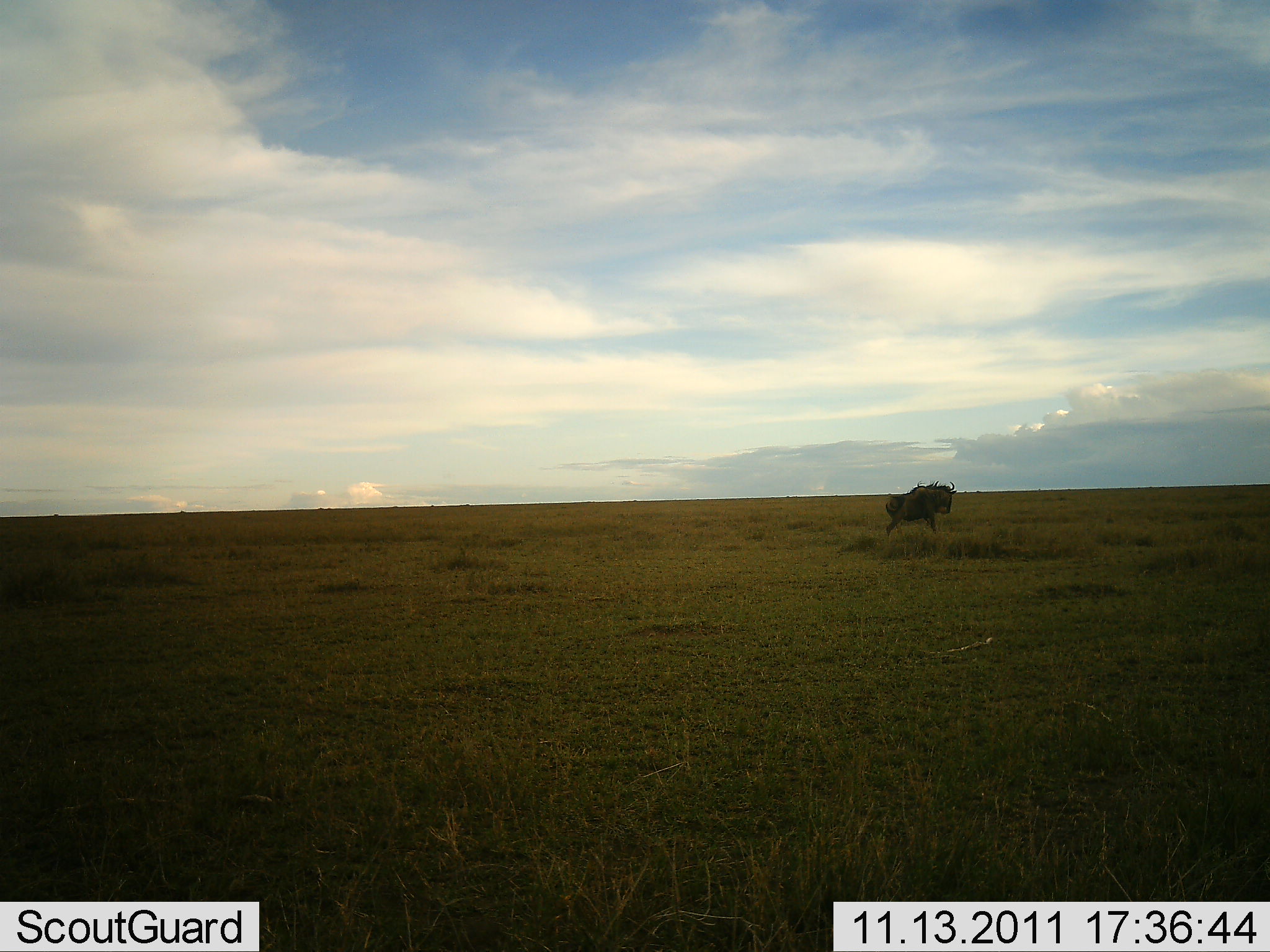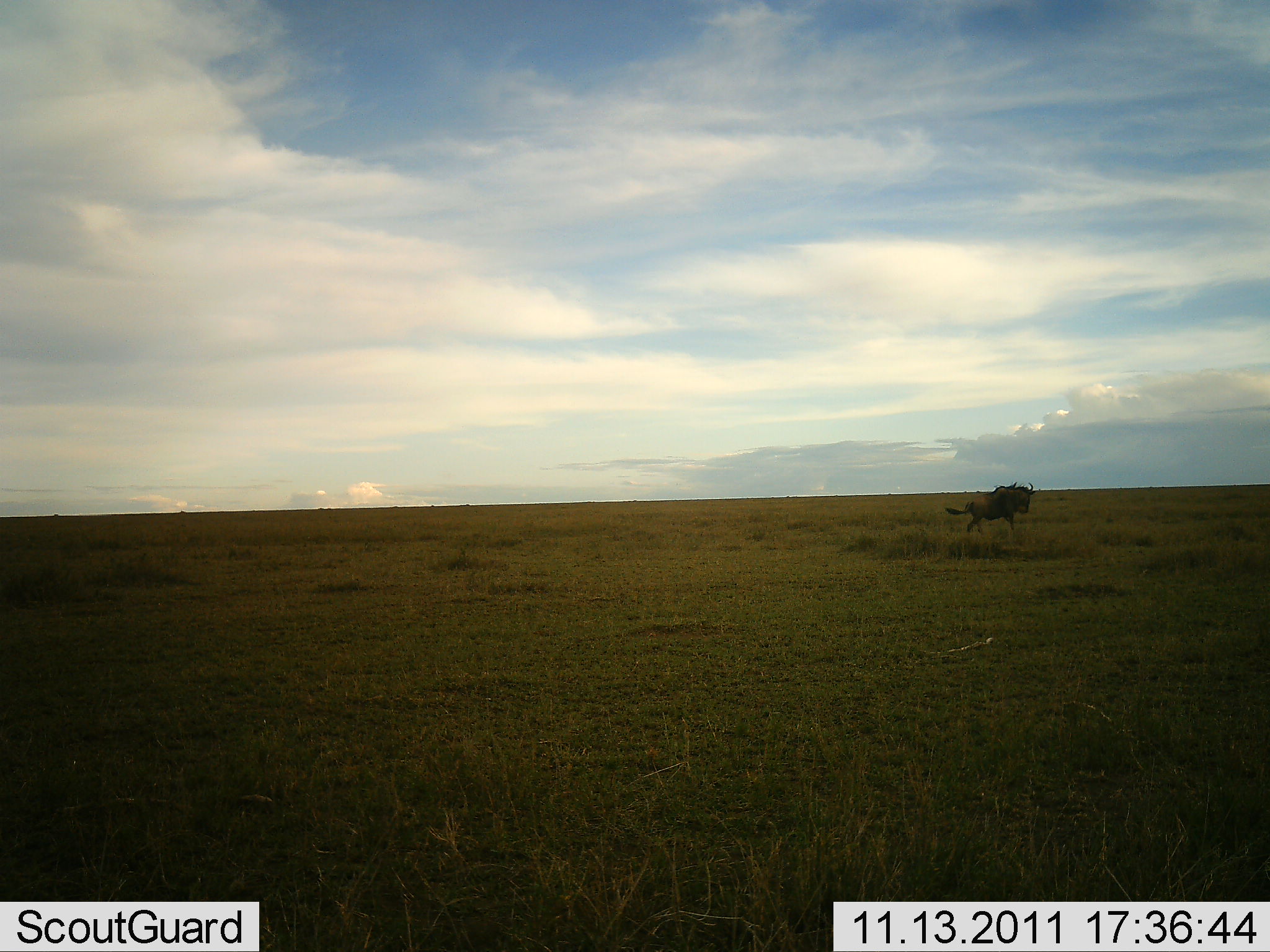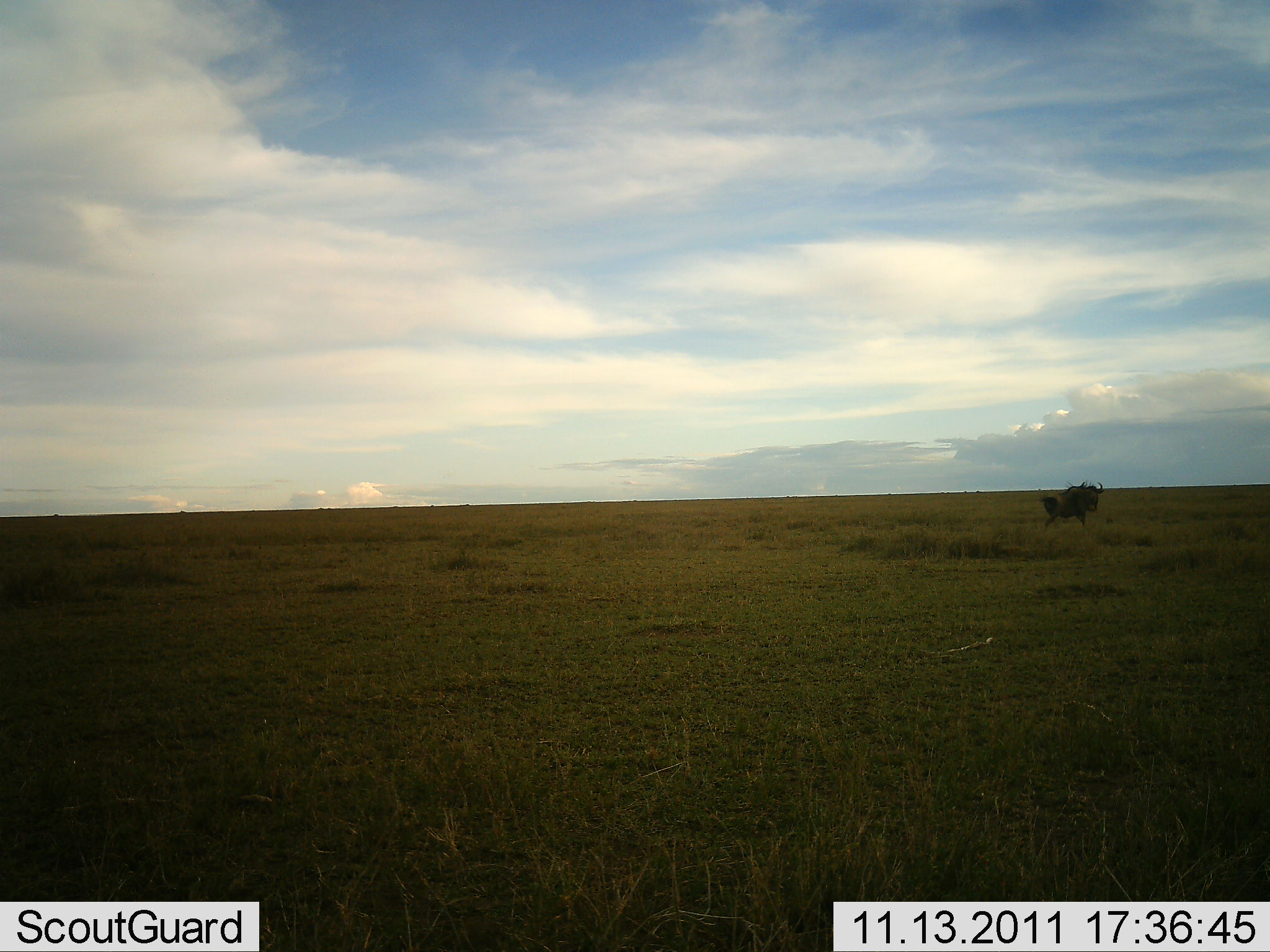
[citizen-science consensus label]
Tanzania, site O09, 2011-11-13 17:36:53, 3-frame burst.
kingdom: Animalia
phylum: Chordata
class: Mammalia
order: Artiodactyla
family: Bovidae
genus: Connochaetes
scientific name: Connochaetes taurinus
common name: blue wildebeest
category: wildebeest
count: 1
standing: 6%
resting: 0%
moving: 100%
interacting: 0%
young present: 0%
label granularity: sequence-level